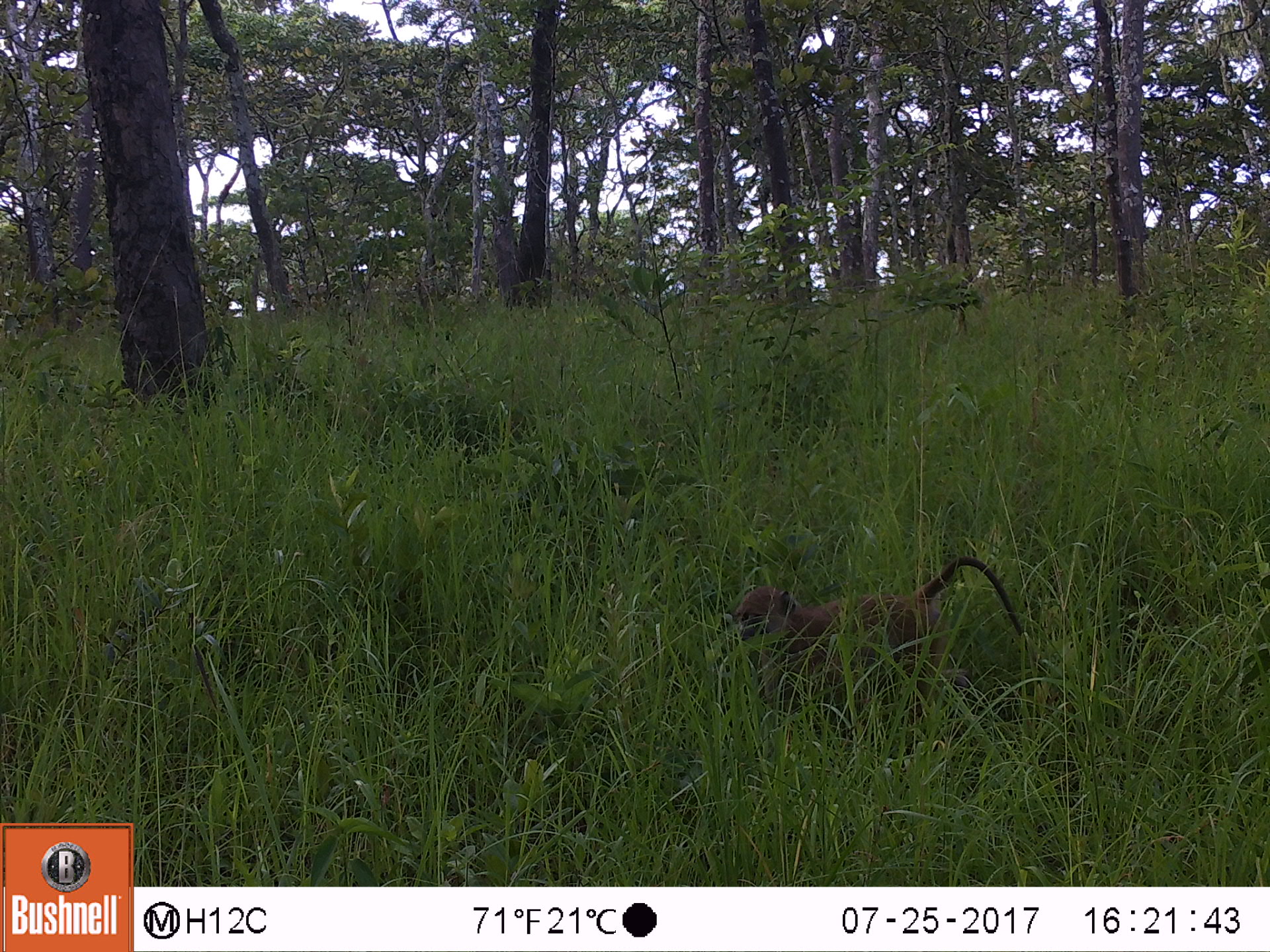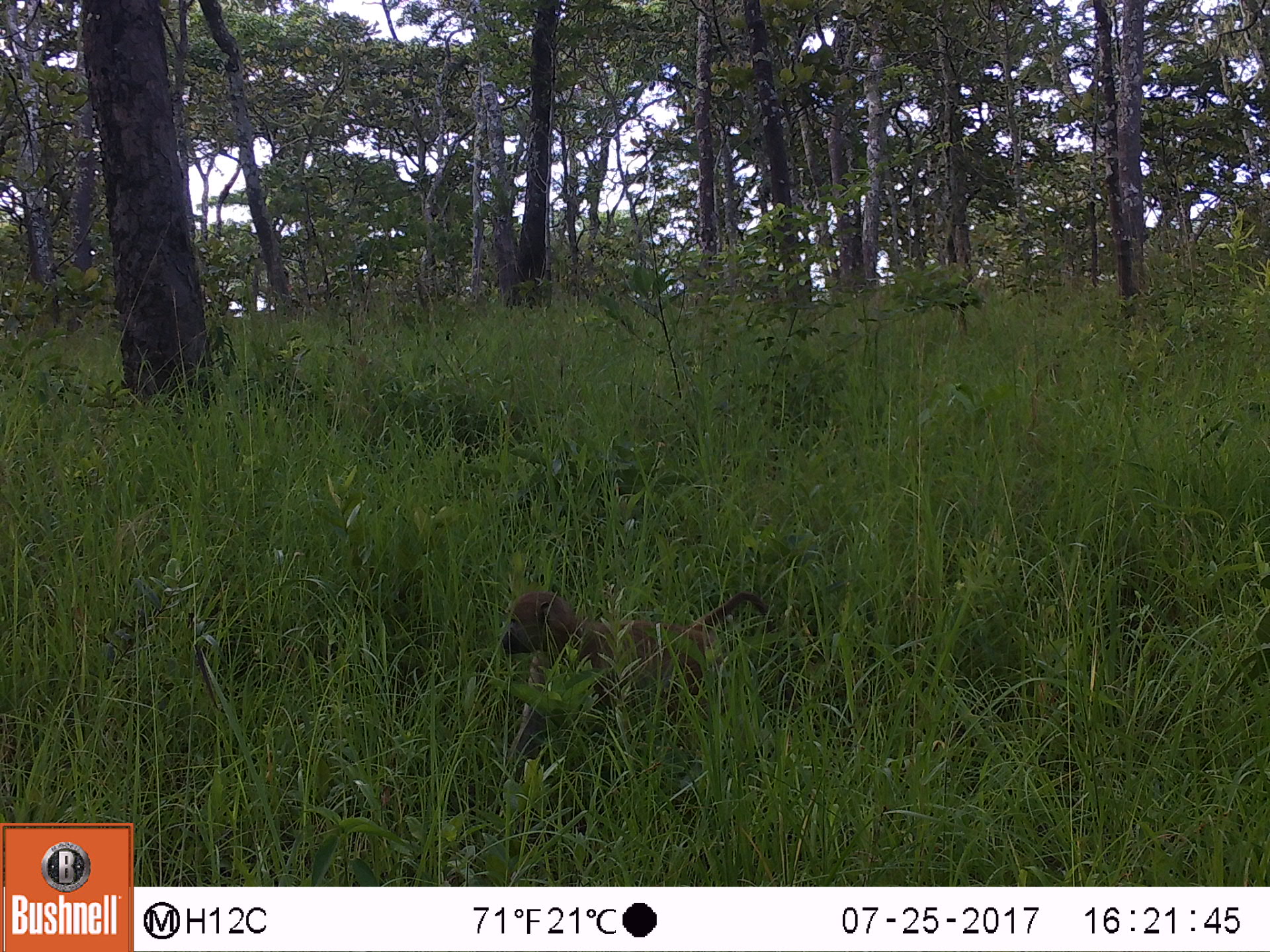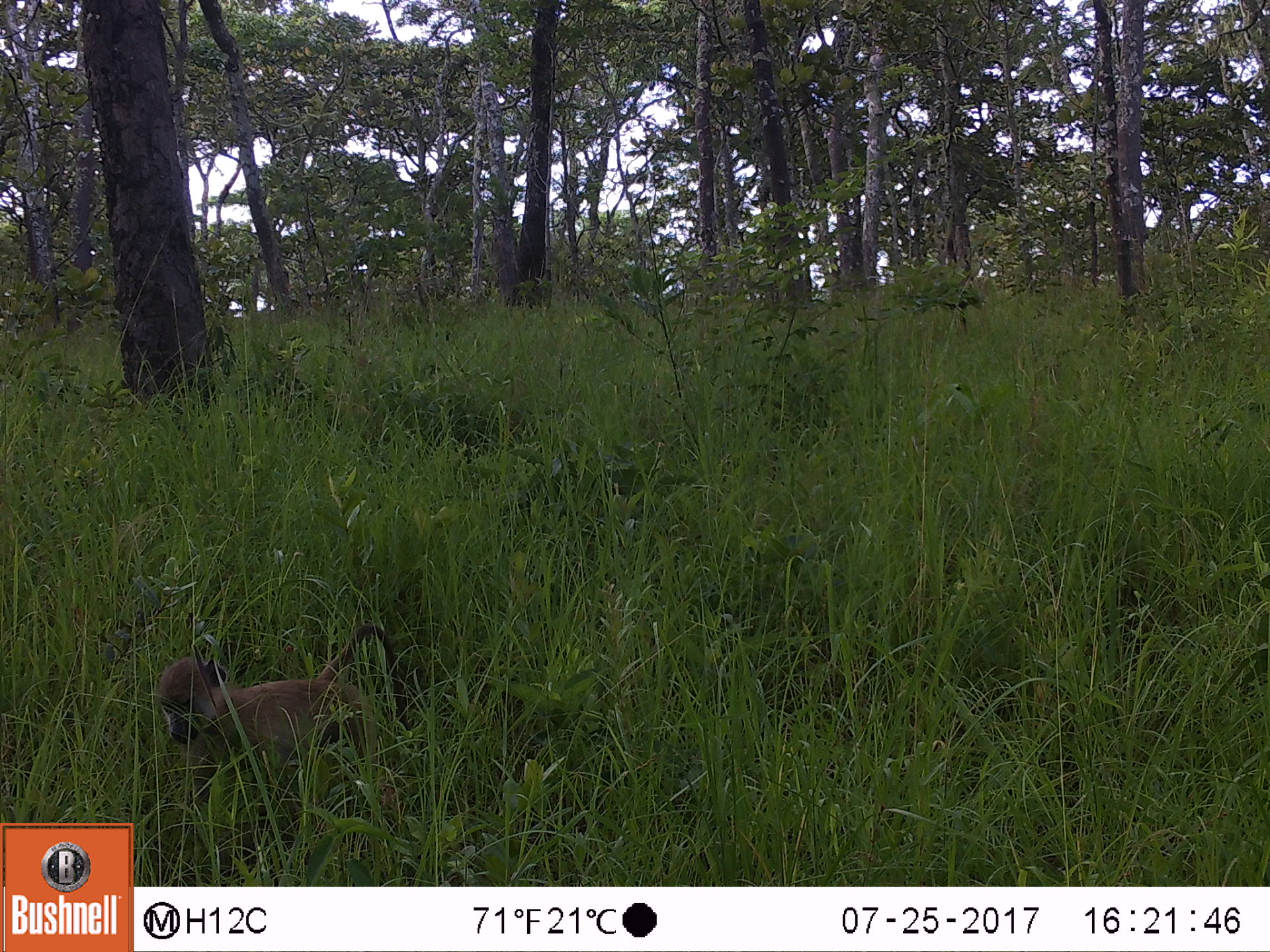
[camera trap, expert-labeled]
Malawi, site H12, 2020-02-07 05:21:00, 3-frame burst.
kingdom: Animalia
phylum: Chordata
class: Mammalia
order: Primates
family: Cercopithecidae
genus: Papio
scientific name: Papio cynocephalus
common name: yellow baboon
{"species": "yellow baboon (Papio cynocephalus)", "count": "1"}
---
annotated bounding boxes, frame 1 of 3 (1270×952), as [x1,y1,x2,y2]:
yellow baboon: [717,557,1032,720]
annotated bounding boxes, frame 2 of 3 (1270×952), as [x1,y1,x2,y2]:
yellow baboon: [492,577,777,784]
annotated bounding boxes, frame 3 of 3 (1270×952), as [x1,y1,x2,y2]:
yellow baboon: [155,619,396,792]